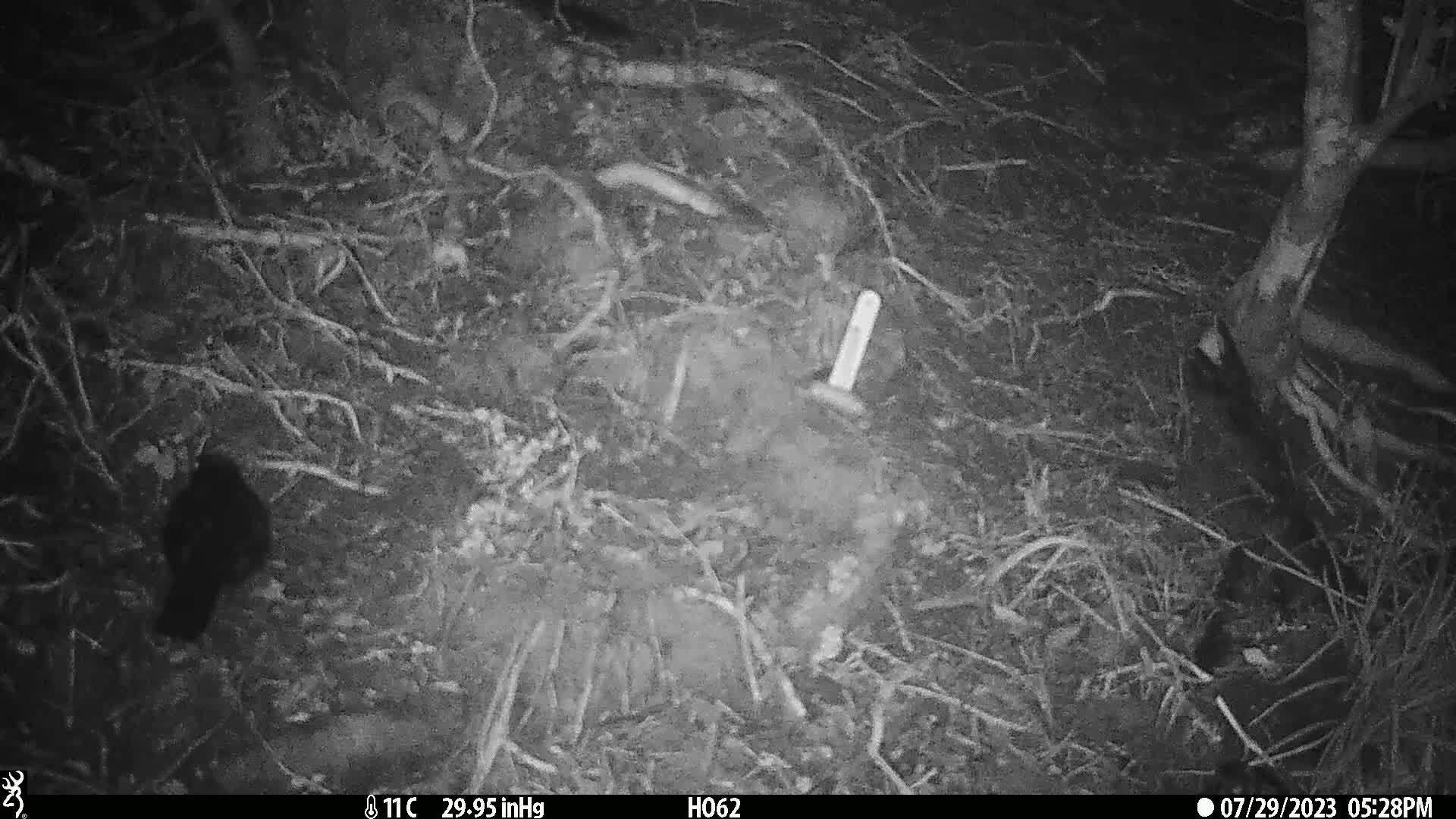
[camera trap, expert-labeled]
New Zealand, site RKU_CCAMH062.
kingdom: Animalia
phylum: Chordata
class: Aves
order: Passeriformes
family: Turdidae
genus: Turdus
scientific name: Turdus merula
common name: eurasian blackbird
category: blackbird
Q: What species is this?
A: Blackbird (eurasian blackbird) (Turdus merula).